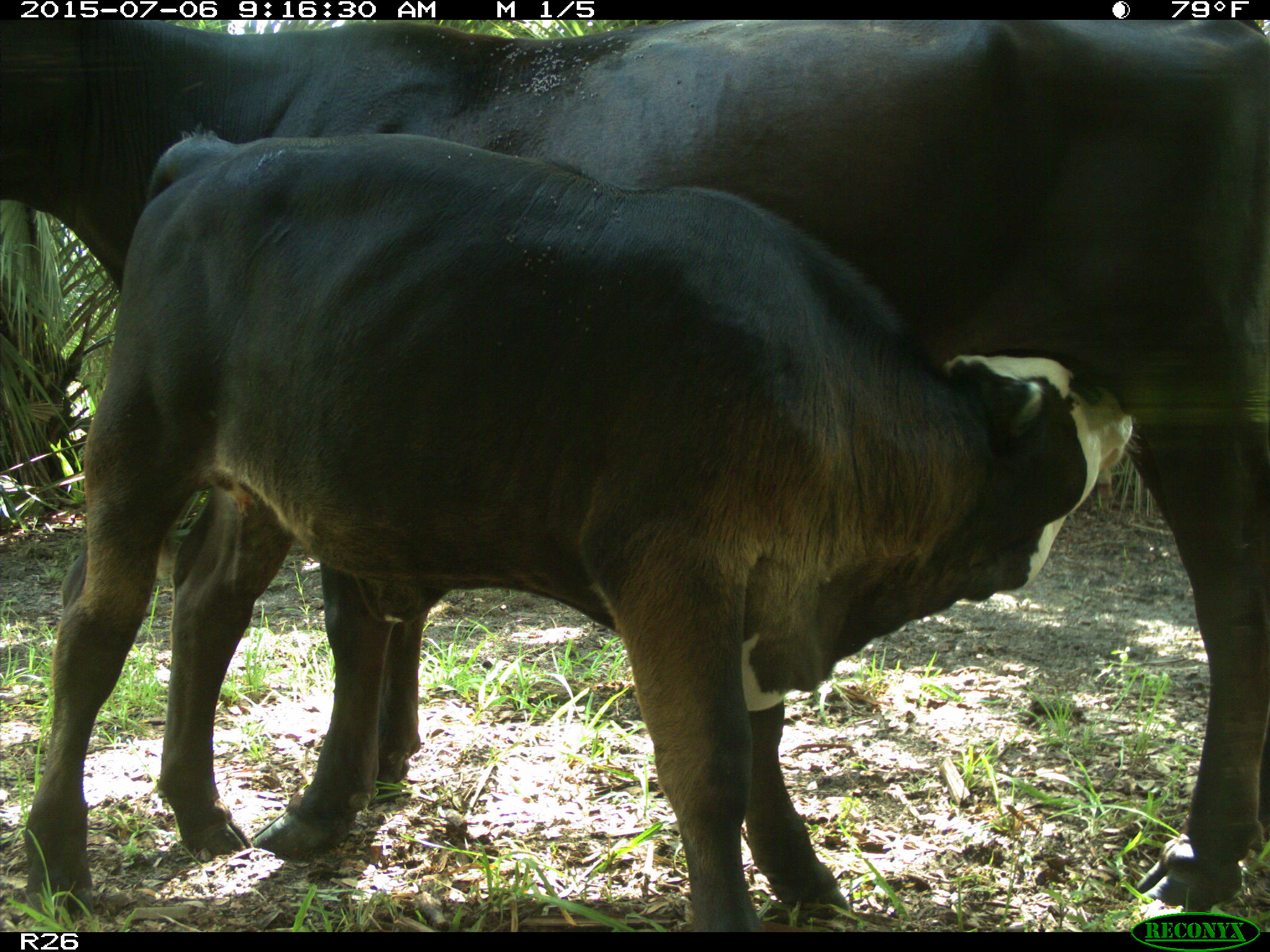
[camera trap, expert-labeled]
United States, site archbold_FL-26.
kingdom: Animalia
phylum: Chordata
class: Mammalia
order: Artiodactyla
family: Bovidae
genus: Bos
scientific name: Bos taurus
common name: domestic cow